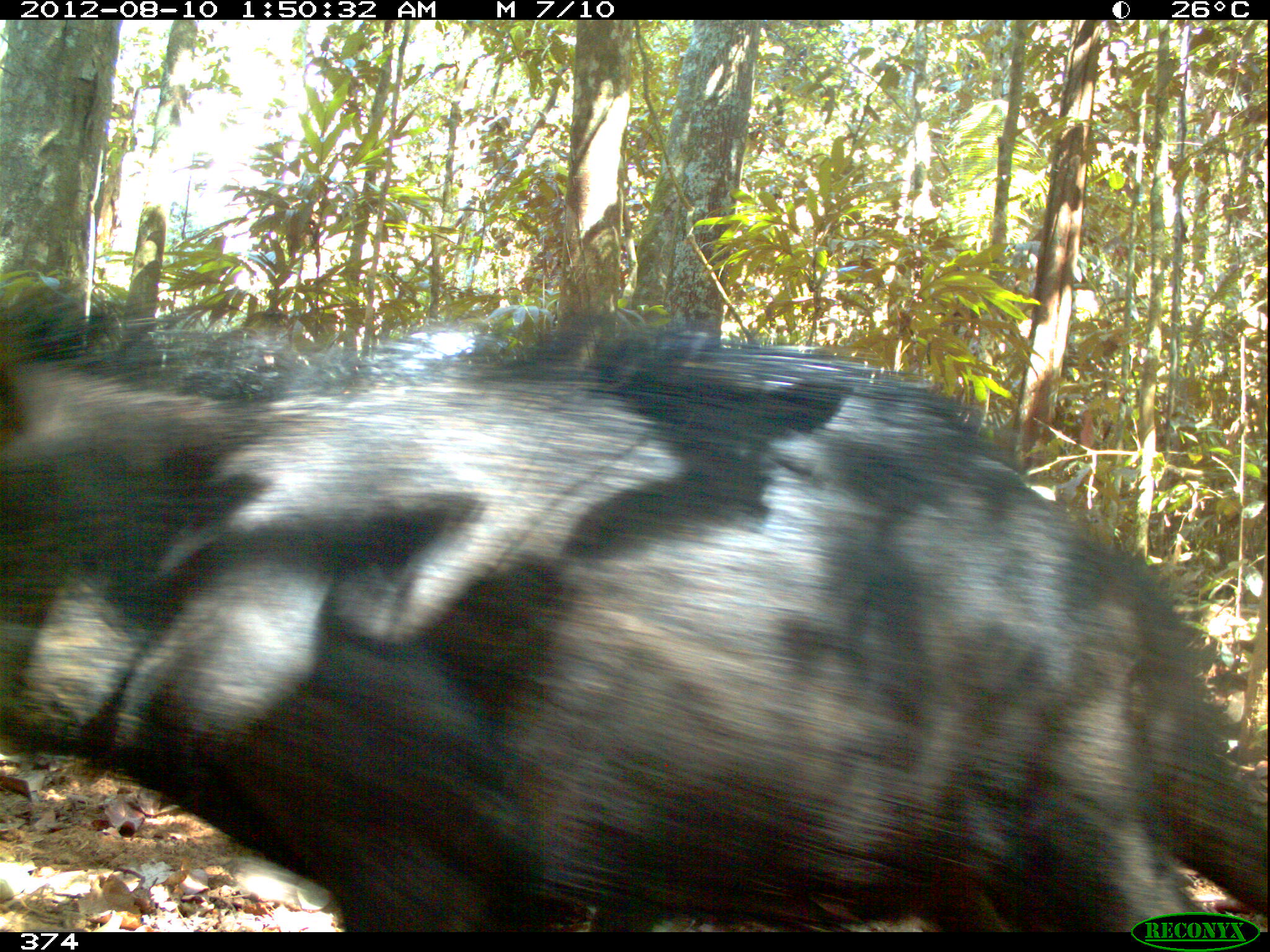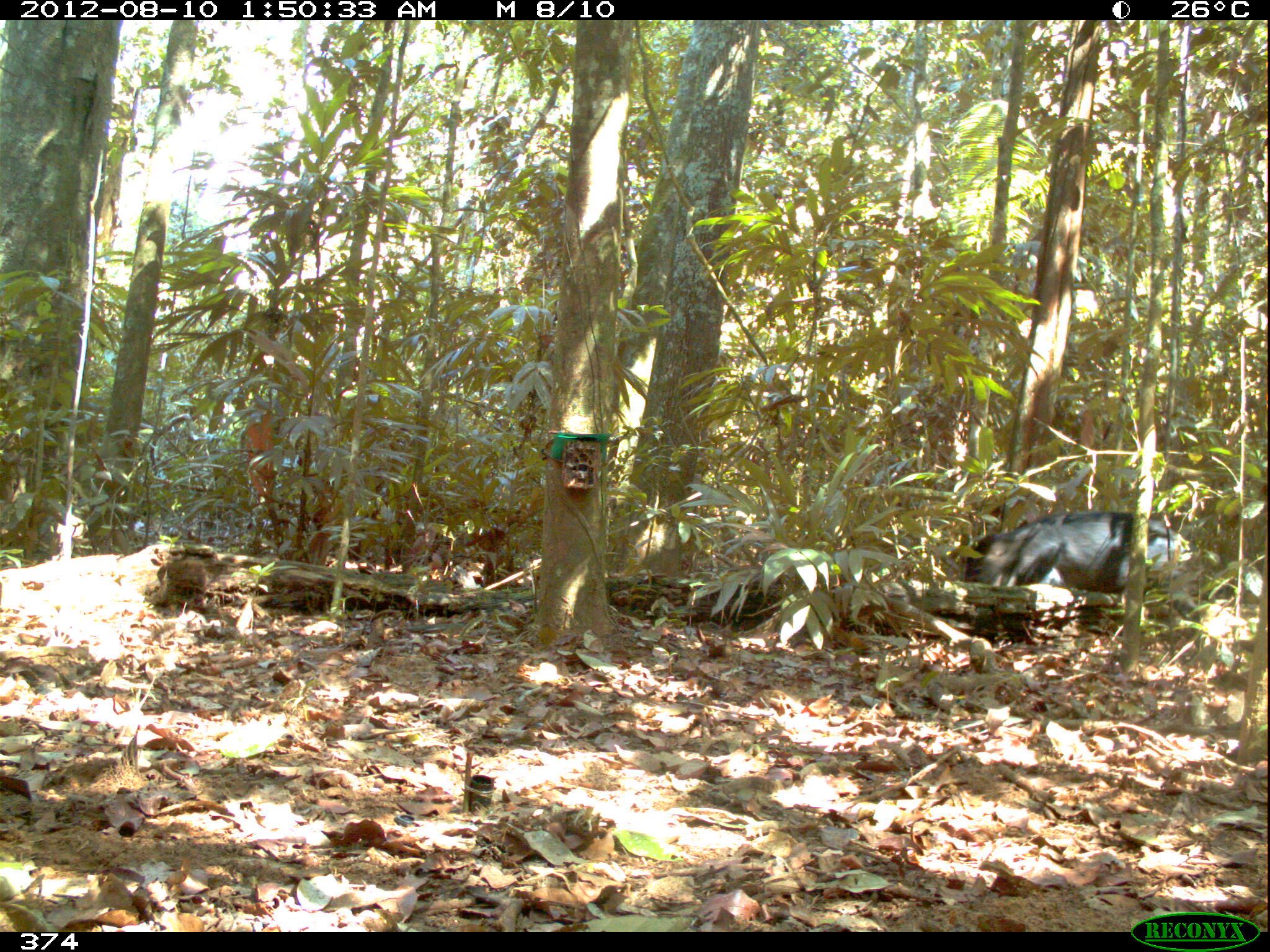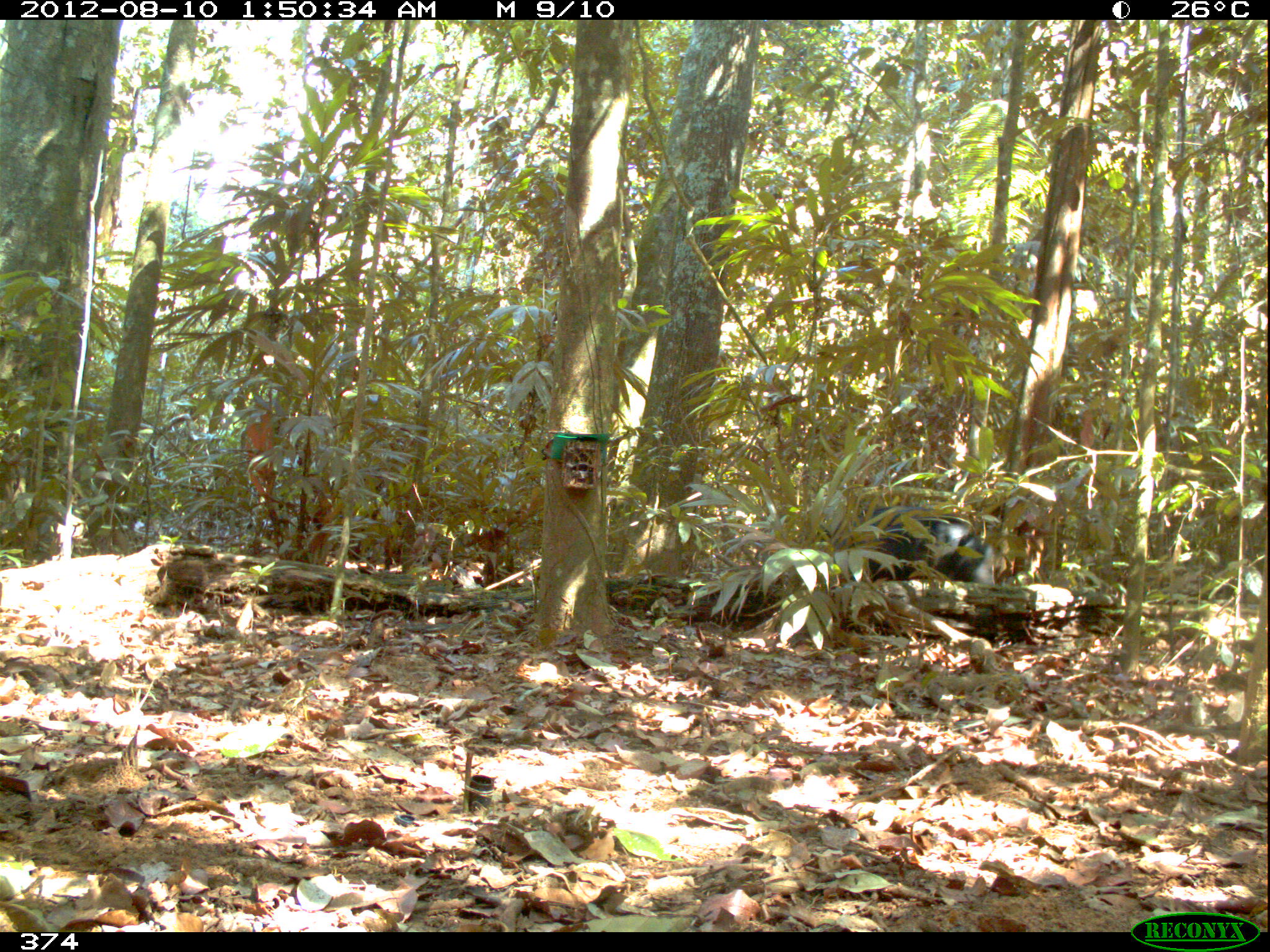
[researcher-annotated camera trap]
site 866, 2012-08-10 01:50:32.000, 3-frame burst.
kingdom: Animalia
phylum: Chordata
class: Mammalia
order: Artiodactyla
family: Tayassuidae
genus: Tayassu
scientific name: Tayassu pecari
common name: white-lipped peccary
Tayassu pecari (white-lipped peccary).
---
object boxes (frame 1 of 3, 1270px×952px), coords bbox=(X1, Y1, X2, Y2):
tayassu pecari: bbox=(1, 288, 1270, 931)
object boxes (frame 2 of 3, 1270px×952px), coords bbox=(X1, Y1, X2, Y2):
tayassu pecari: bbox=(964, 509, 1191, 593)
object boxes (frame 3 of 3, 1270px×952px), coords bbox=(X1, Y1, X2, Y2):
tayassu pecari: bbox=(815, 504, 995, 587)